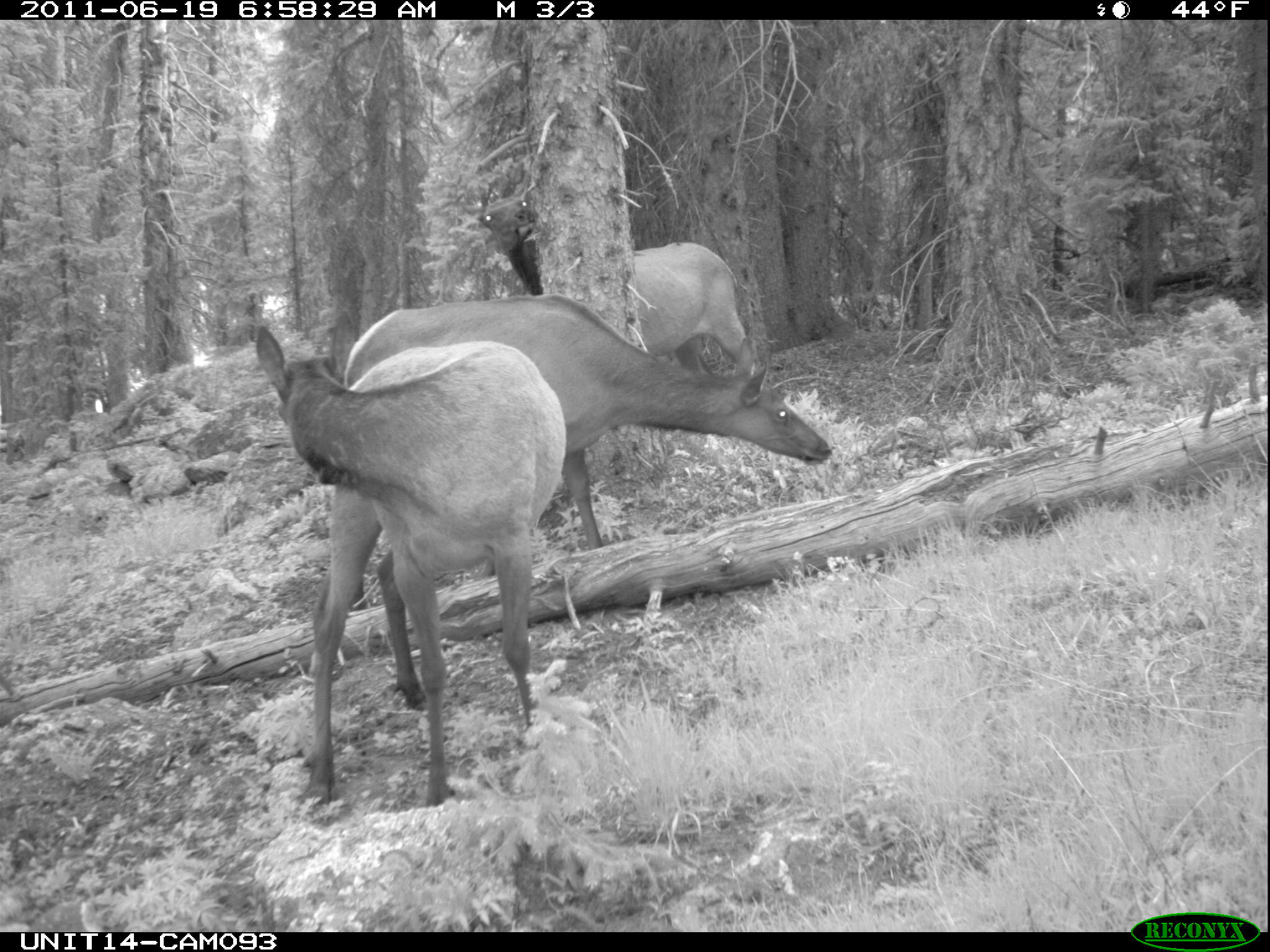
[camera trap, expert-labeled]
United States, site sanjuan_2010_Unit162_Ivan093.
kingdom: Animalia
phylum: Chordata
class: Mammalia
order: Artiodactyla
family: Cervidae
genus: Cervus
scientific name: Cervus elaphus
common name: red deer